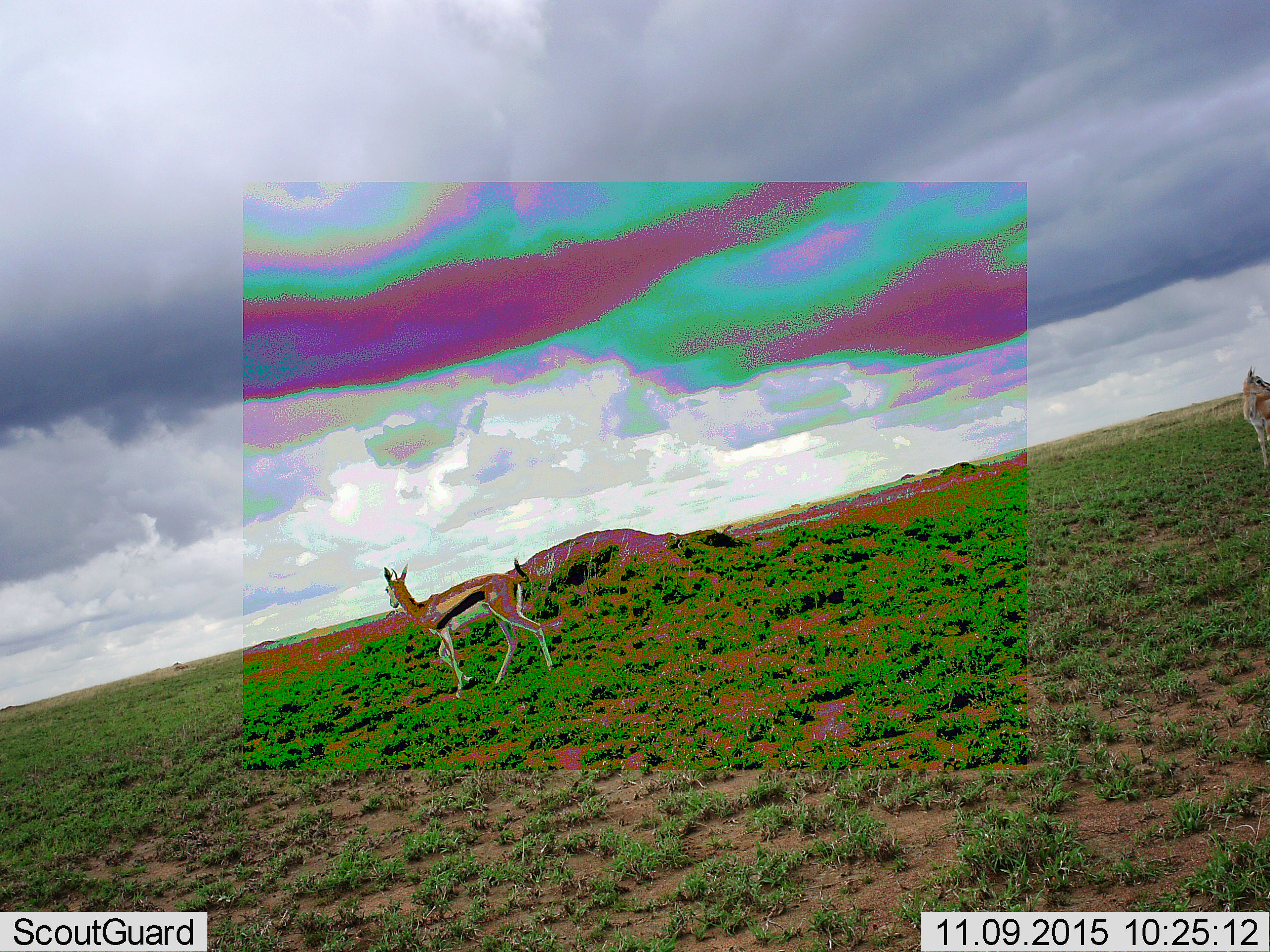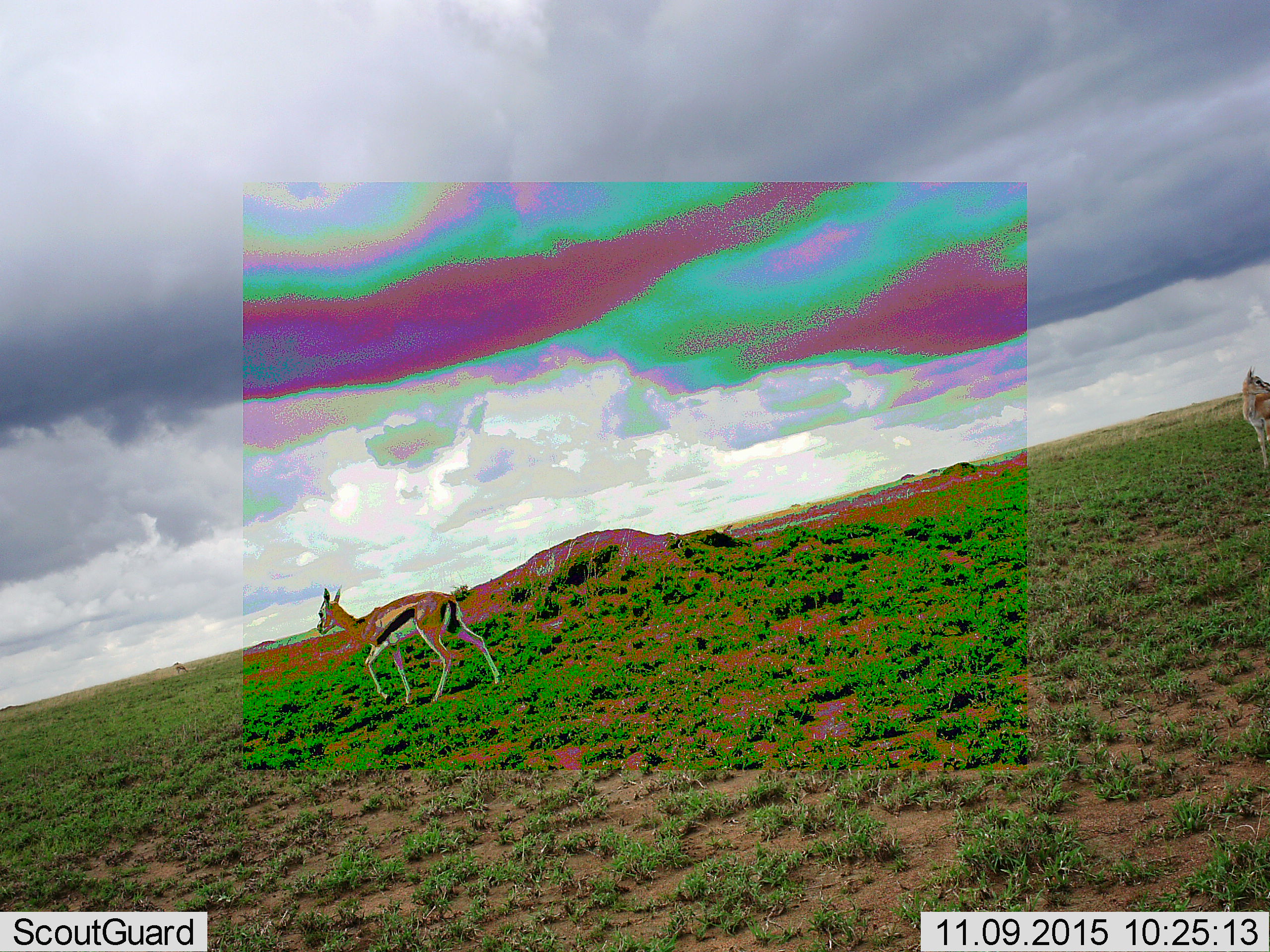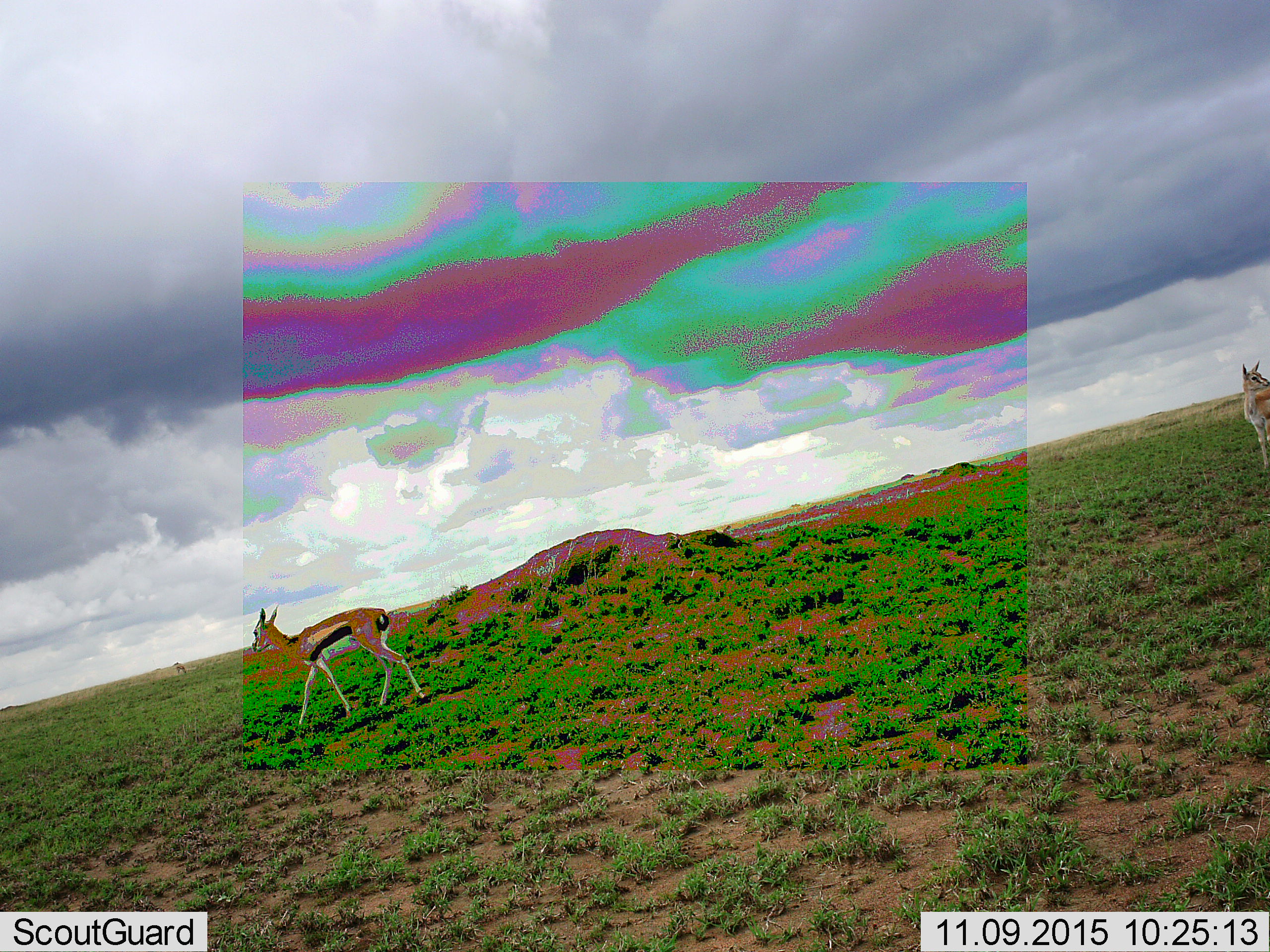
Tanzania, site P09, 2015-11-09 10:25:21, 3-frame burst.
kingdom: Animalia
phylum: Chordata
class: Mammalia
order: Artiodactyla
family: Bovidae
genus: Eudorcas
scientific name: Eudorcas thomsonii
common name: thomson's gazelle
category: gazellethomsons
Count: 2.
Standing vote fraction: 56%.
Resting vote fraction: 0%.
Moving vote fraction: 89%.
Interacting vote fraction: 0%.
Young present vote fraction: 0%.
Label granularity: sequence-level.